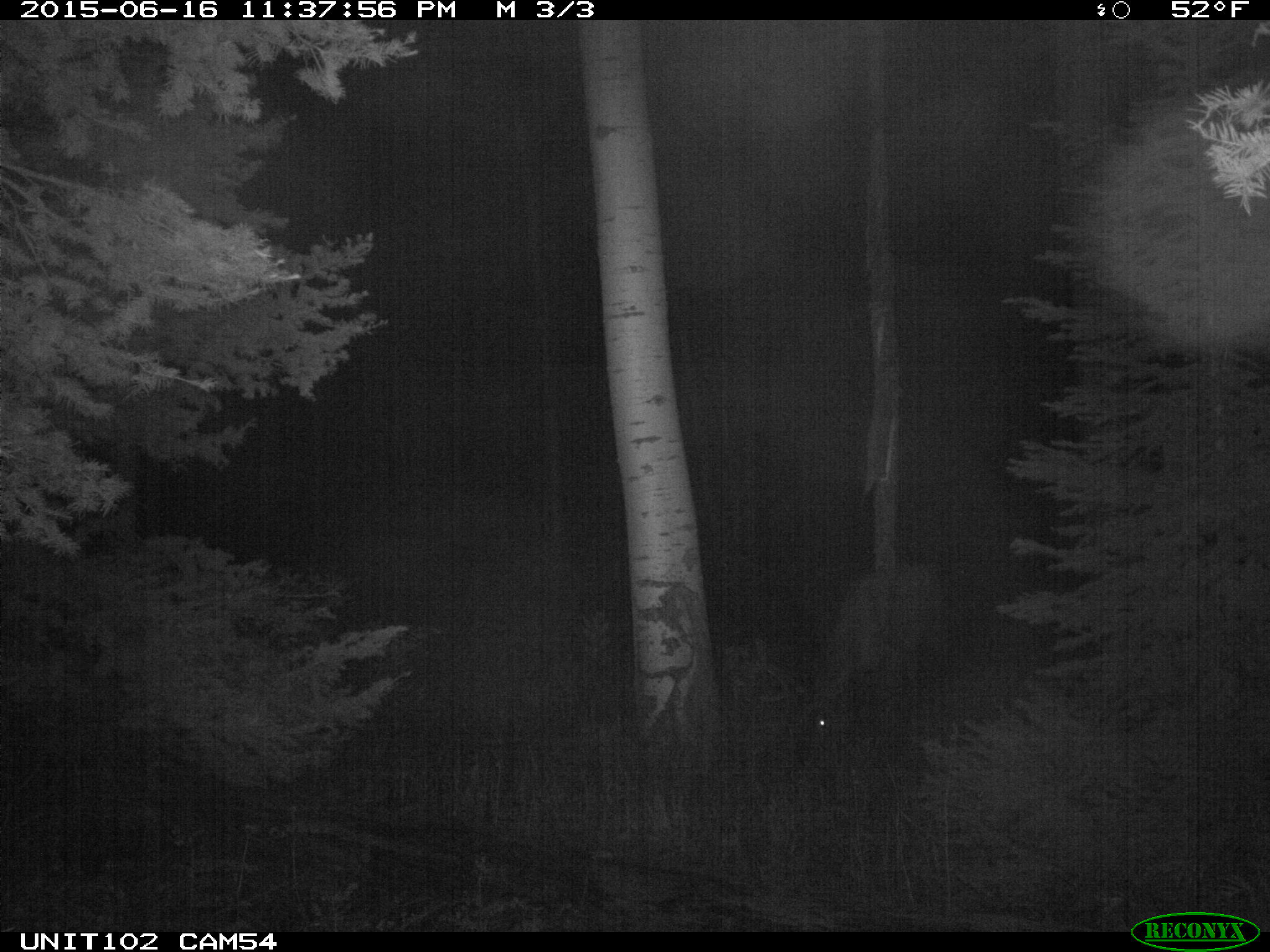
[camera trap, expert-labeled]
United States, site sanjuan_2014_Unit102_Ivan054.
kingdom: Animalia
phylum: Chordata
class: Mammalia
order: Artiodactyla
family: Cervidae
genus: Cervus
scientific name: Cervus elaphus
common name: red deer